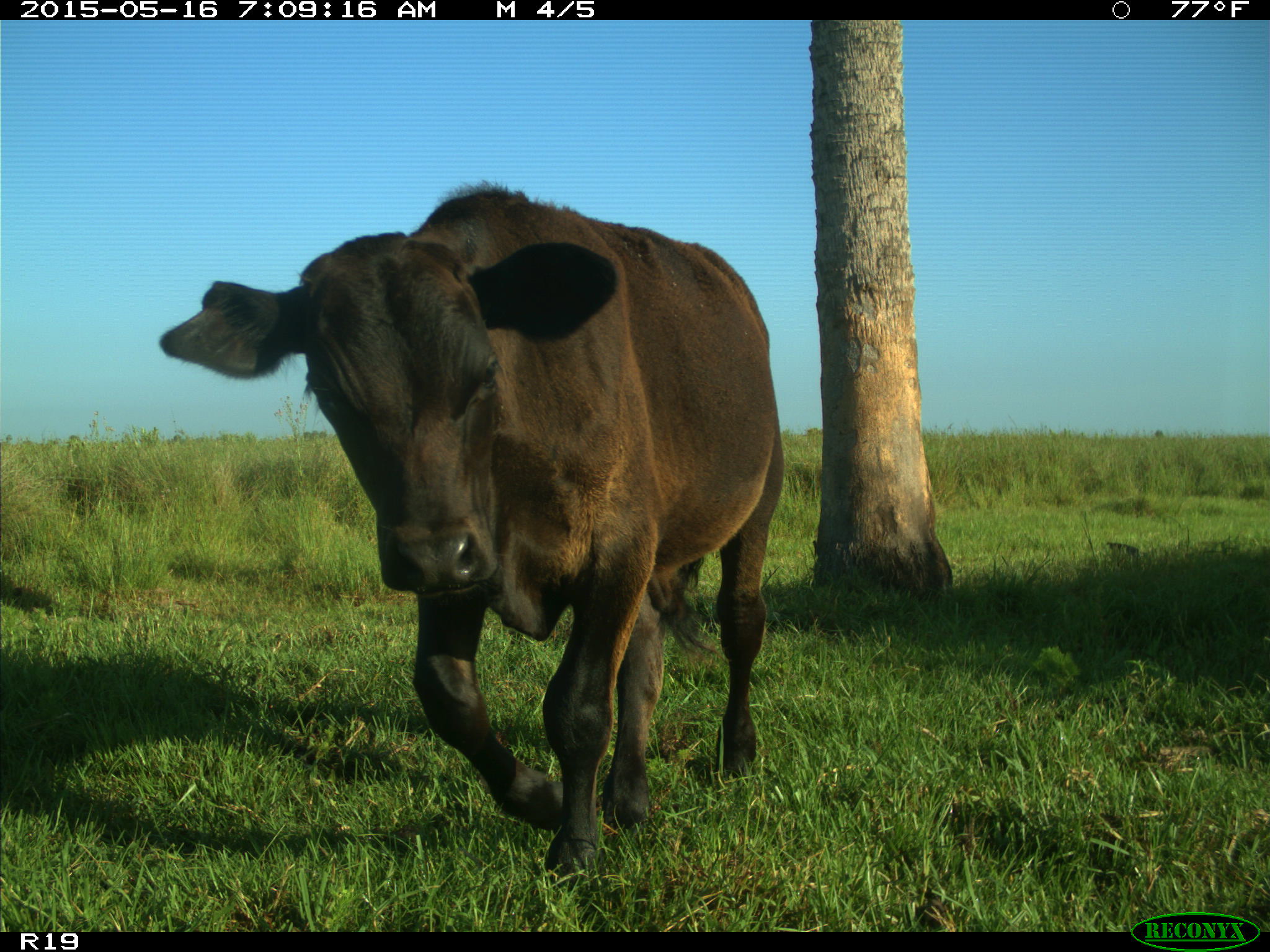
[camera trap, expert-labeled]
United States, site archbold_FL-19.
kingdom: Animalia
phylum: Chordata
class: Mammalia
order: Artiodactyla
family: Bovidae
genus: Bos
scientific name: Bos taurus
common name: domestic cow